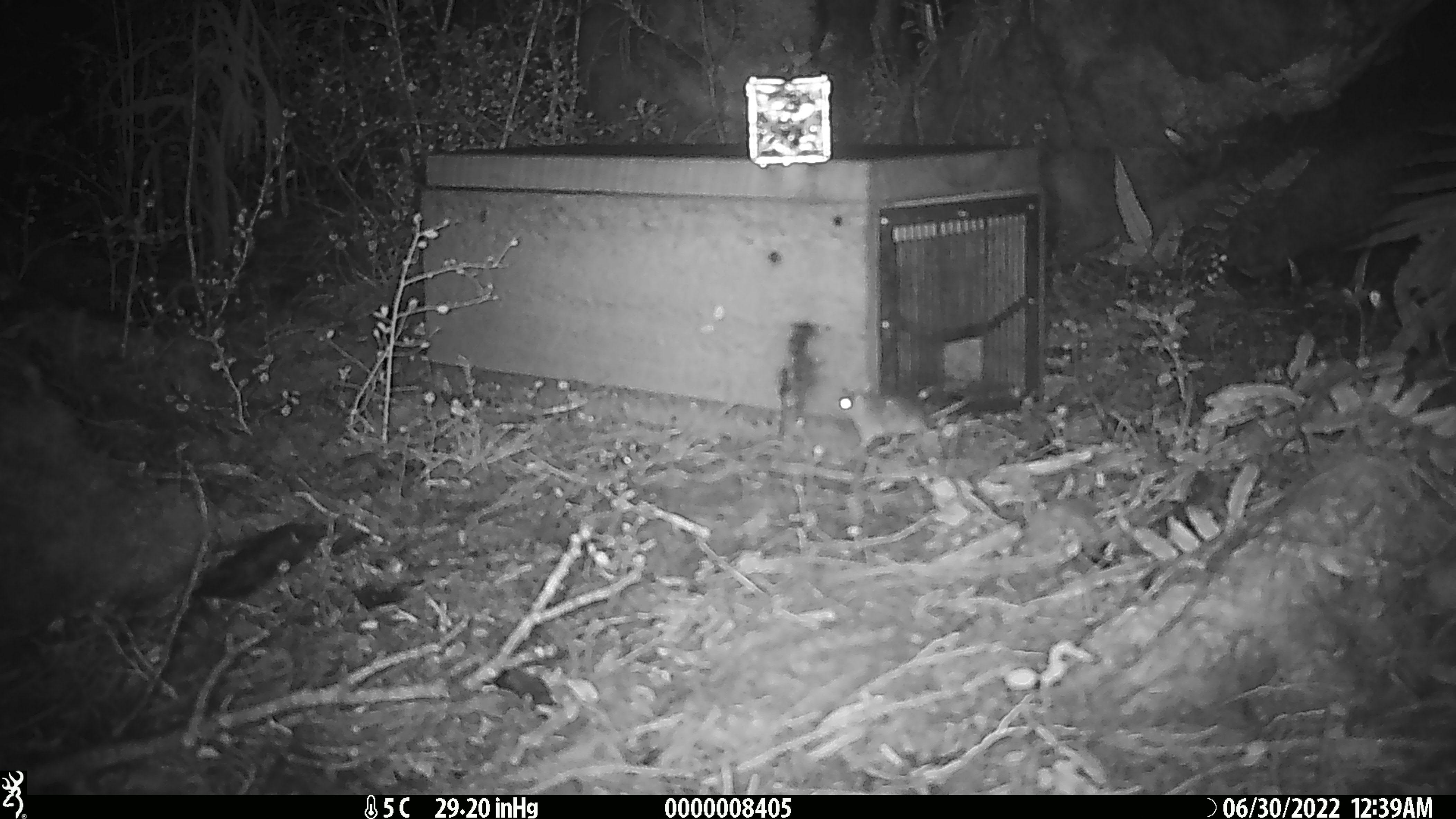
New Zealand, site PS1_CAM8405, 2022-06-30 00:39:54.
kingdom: Animalia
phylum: Chordata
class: Mammalia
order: Rodentia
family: Muridae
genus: Mus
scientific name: Mus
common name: mouse